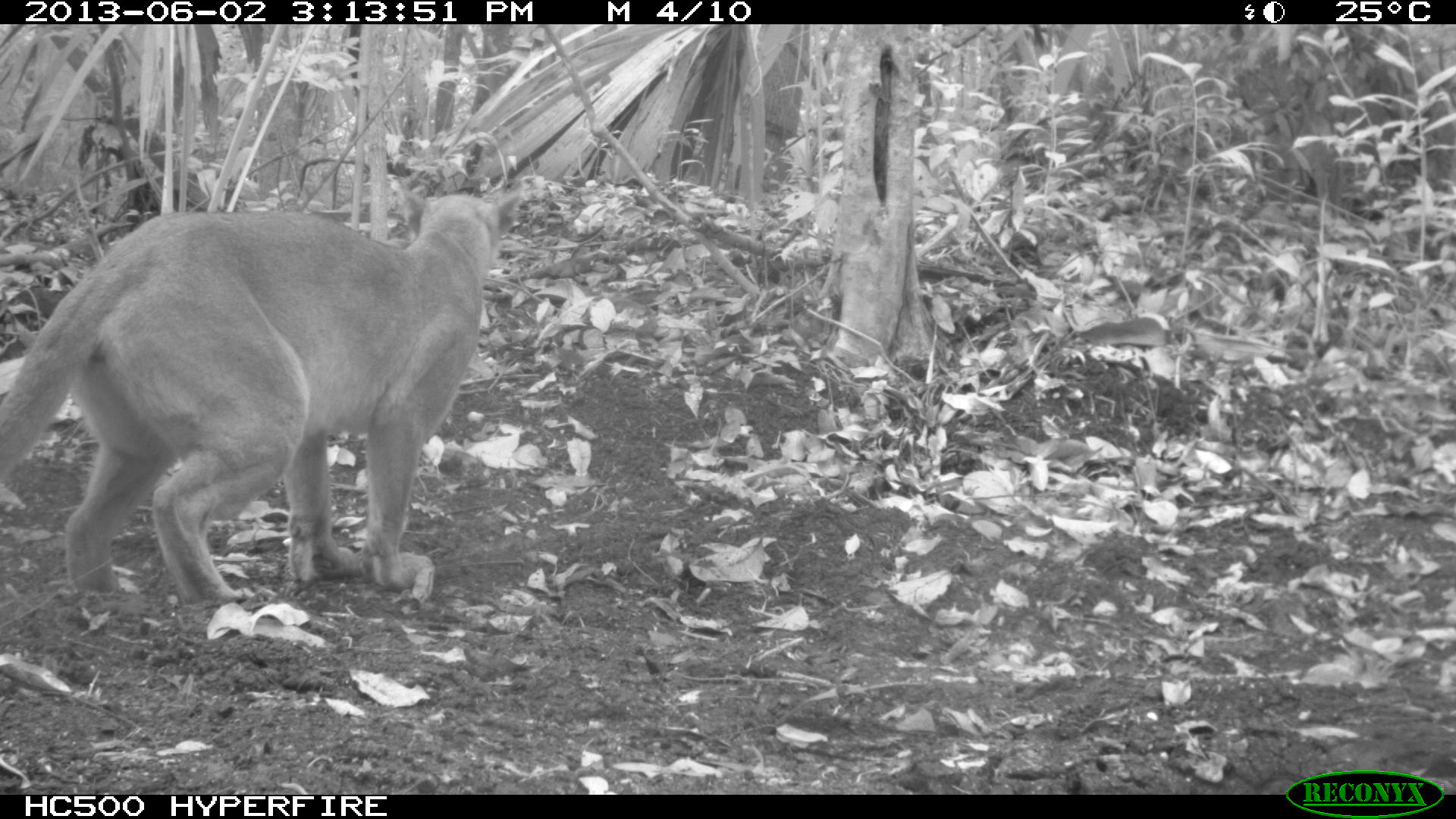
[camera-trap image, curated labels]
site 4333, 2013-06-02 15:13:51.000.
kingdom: Animalia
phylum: Chordata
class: Mammalia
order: Carnivora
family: Felidae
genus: Puma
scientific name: Puma concolor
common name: mountain lion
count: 1